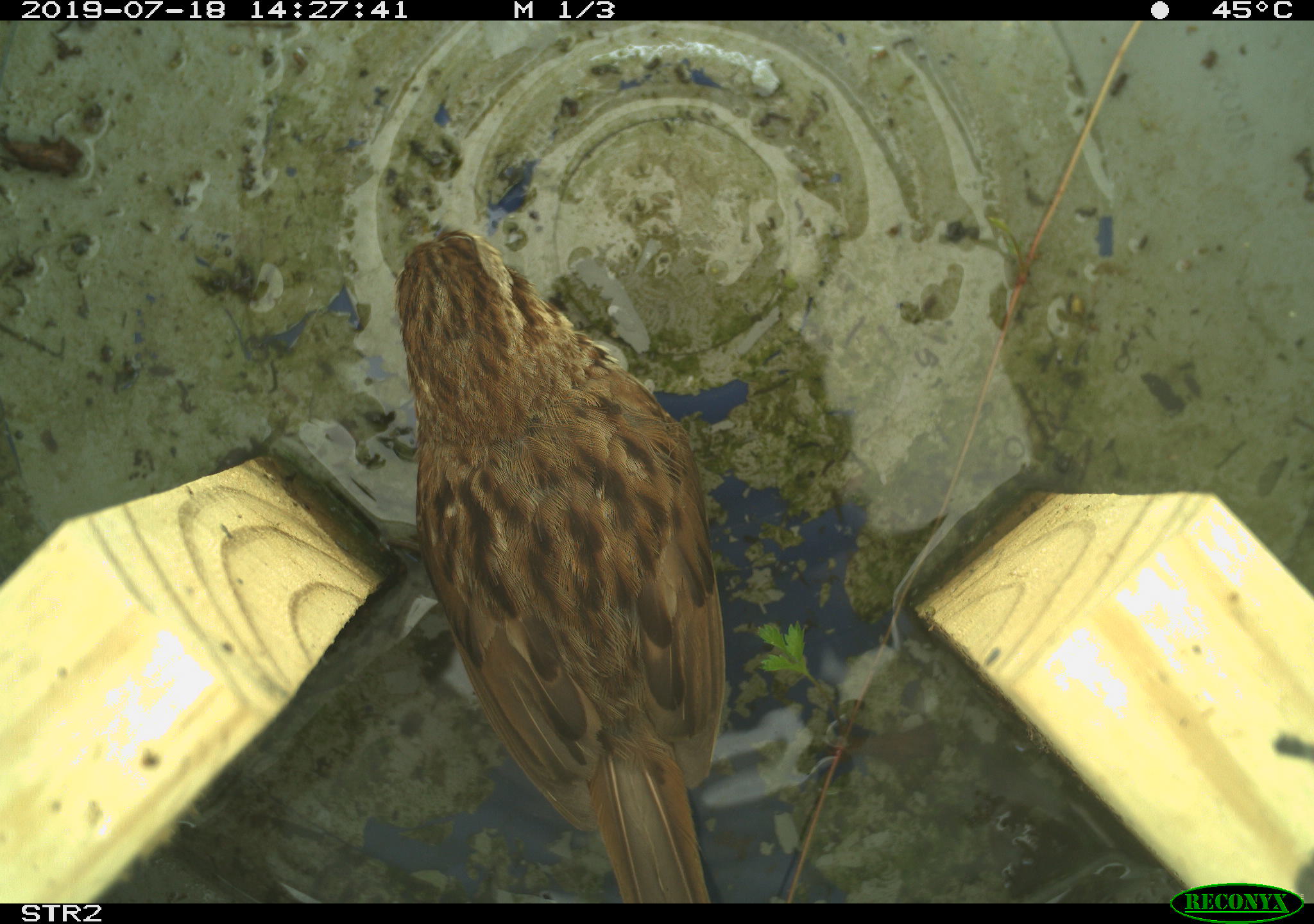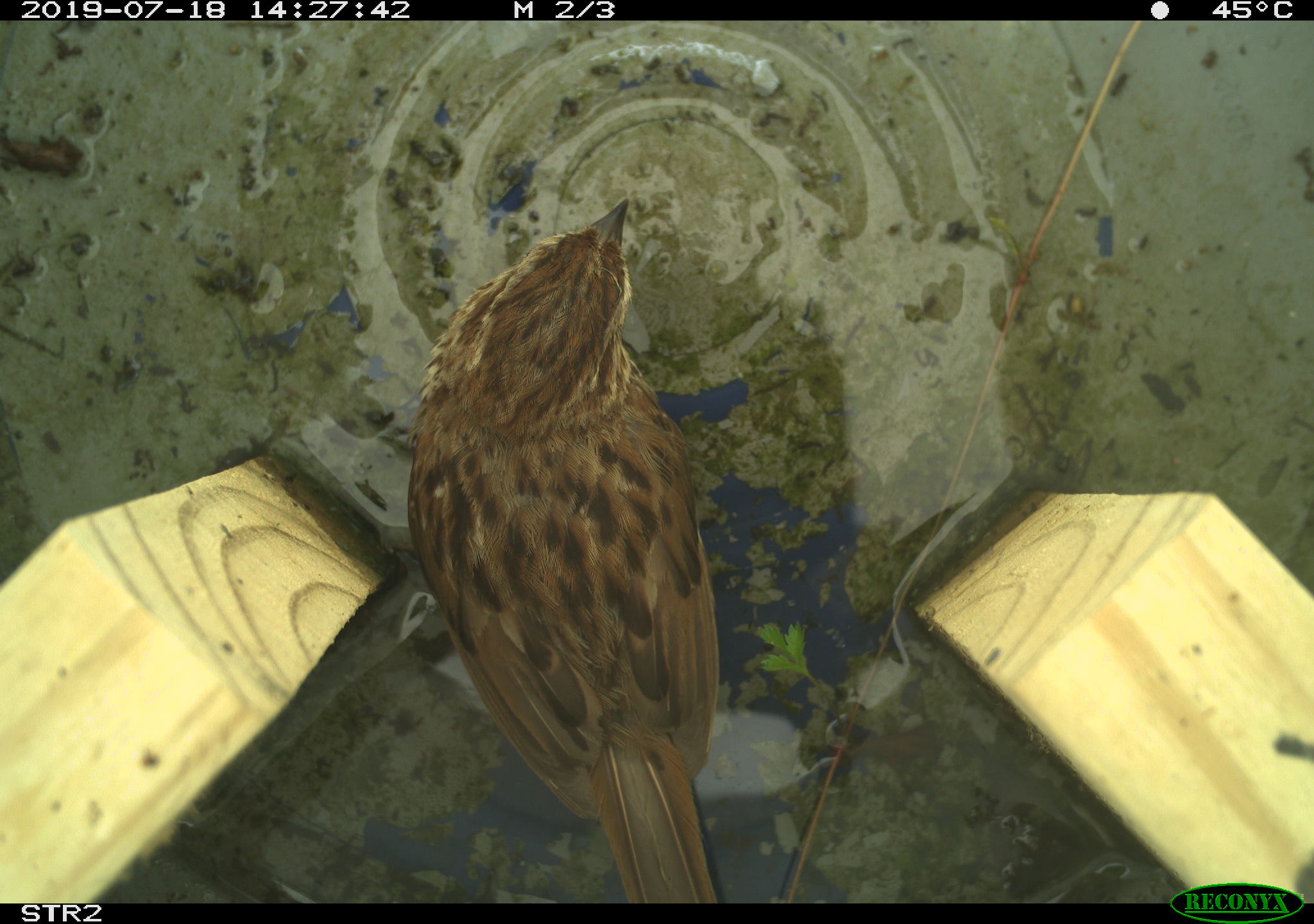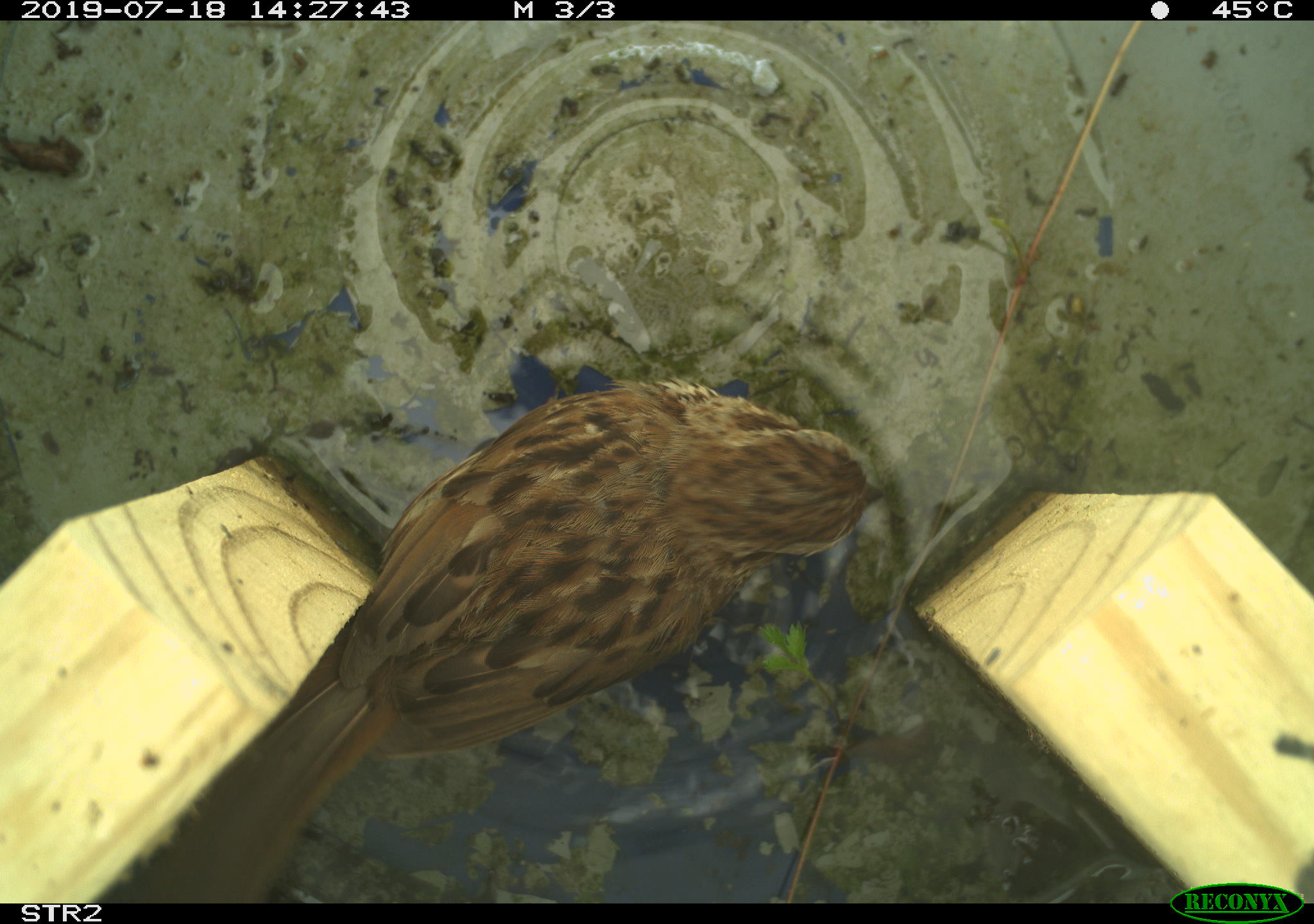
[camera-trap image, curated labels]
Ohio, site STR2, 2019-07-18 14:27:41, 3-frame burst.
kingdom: Animalia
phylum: Chordata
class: Aves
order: Passeriformes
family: Passerellidae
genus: Melospiza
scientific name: Melospiza melodia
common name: song sparrow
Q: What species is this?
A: Song sparrow (Melospiza melodia).